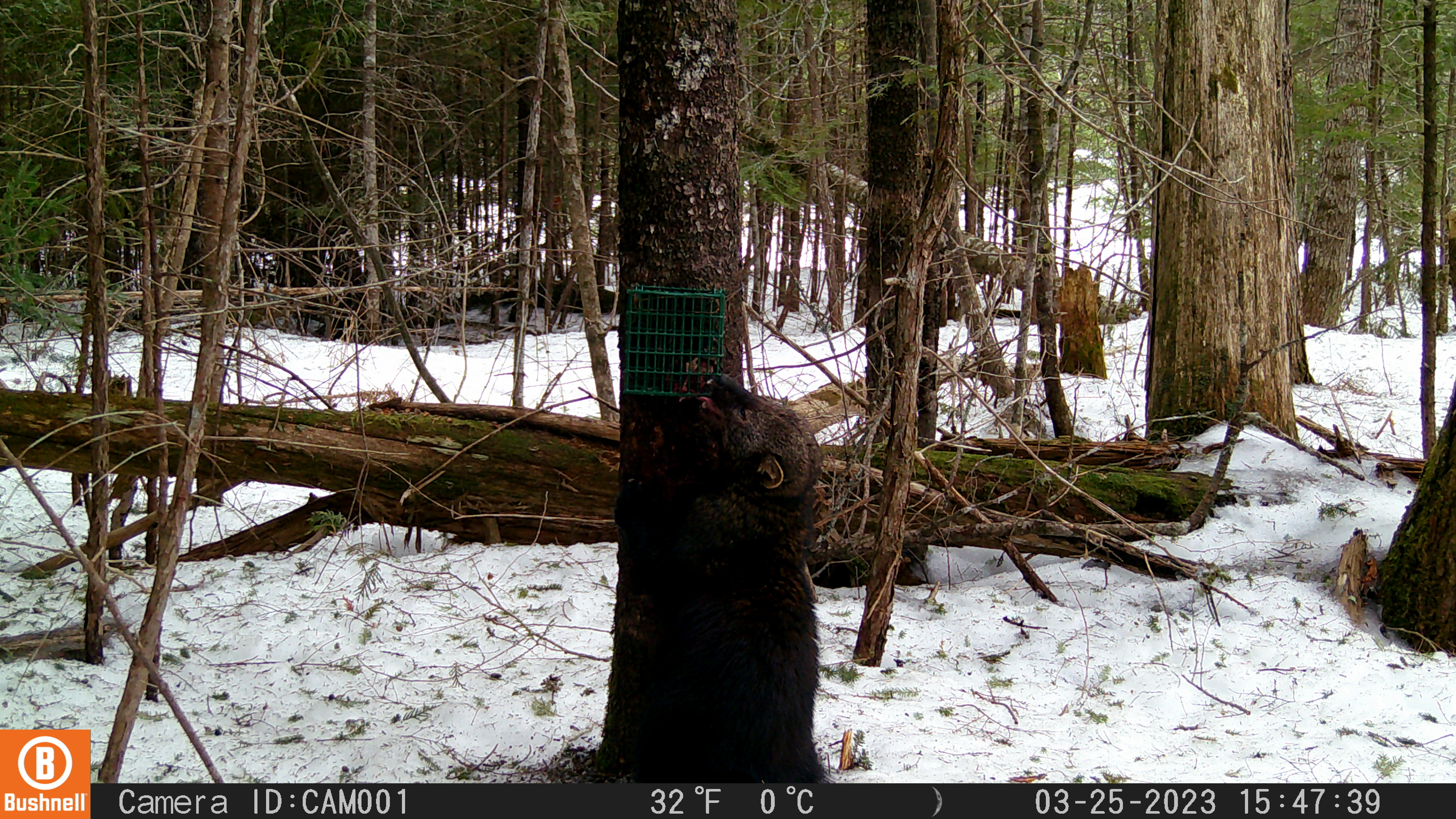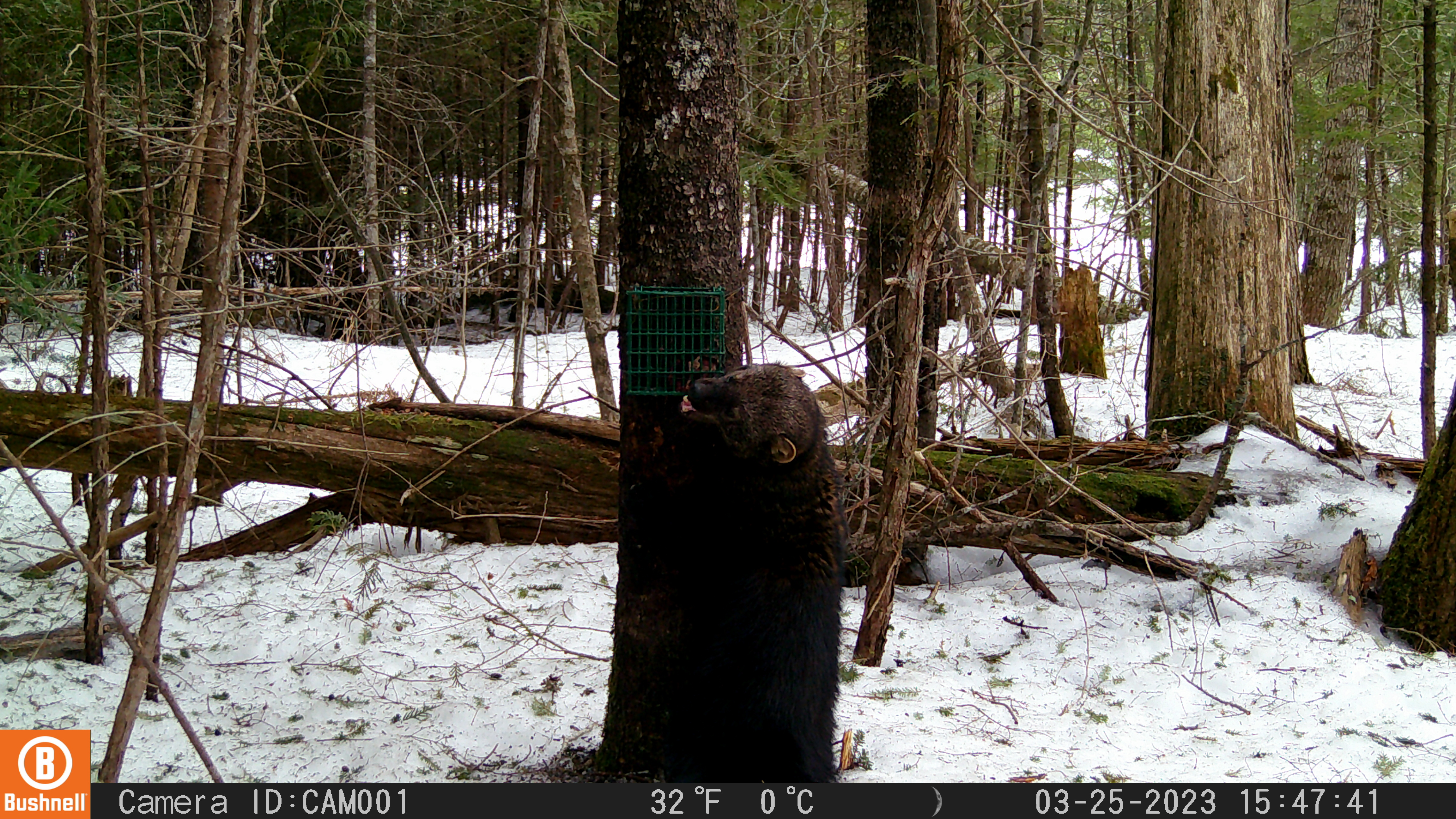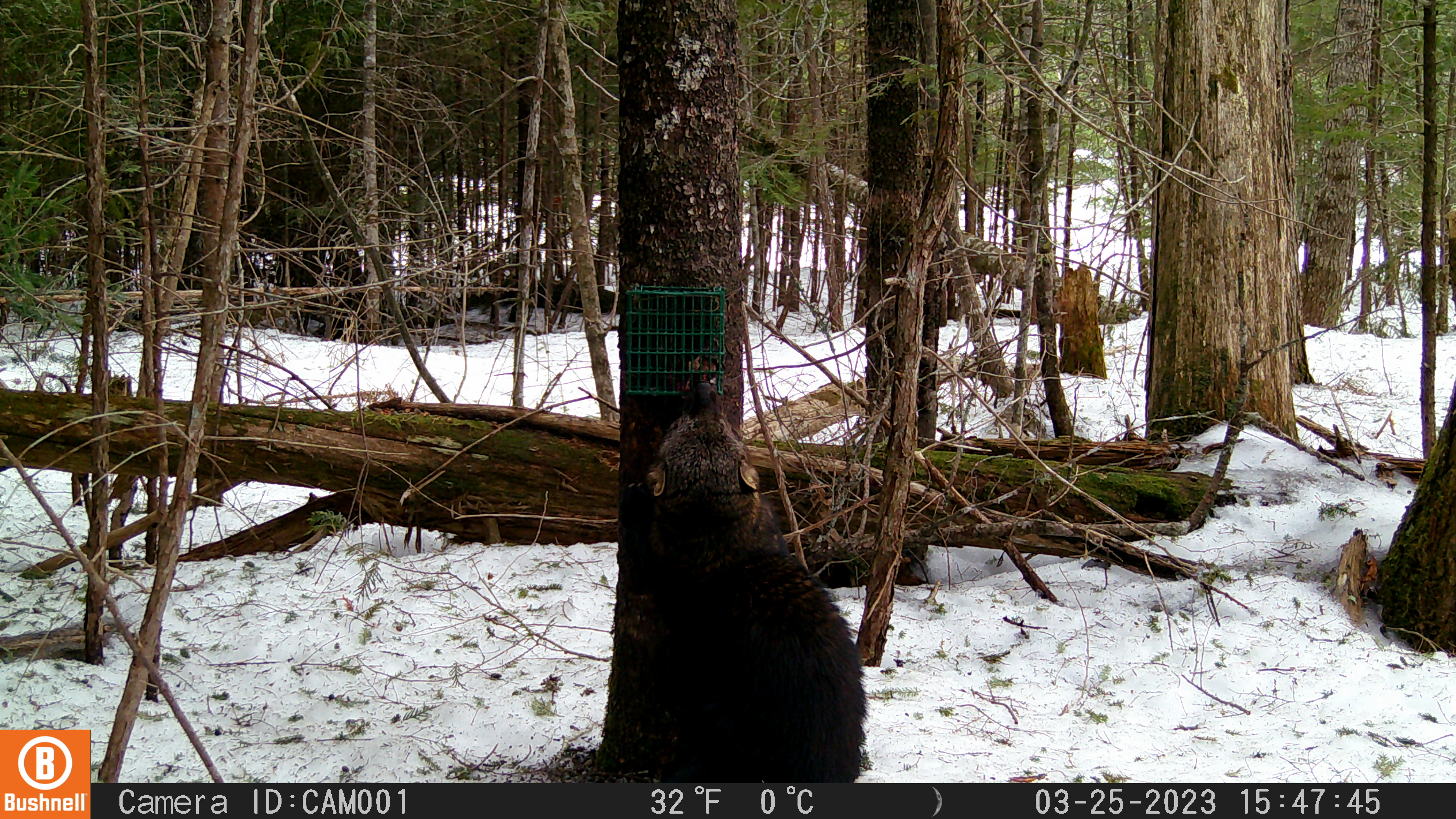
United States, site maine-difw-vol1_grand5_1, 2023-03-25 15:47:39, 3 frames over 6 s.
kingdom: Animalia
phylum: Chordata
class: Mammalia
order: Carnivora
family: Mustelidae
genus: Pekania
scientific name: Pekania pennanti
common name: fisher